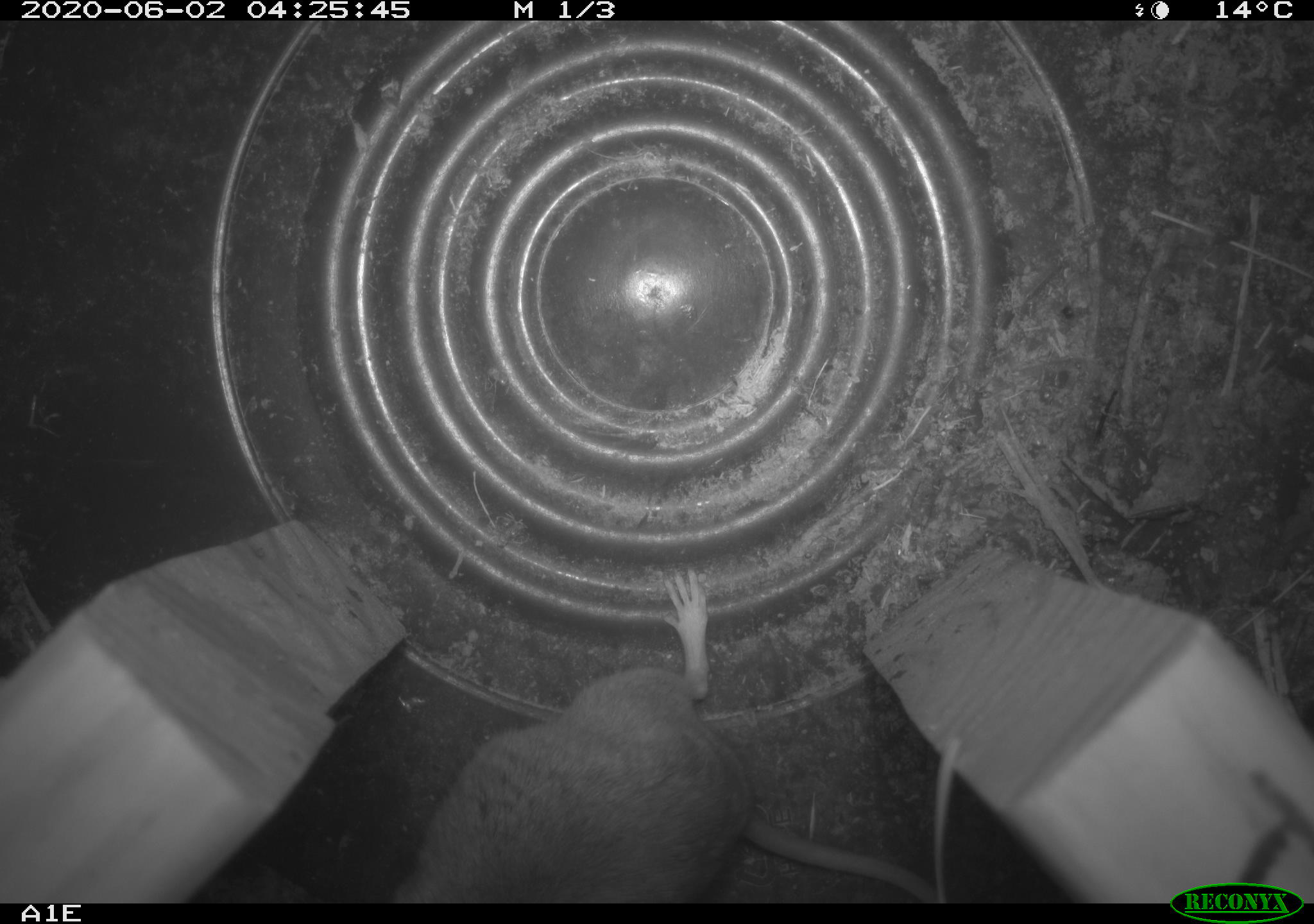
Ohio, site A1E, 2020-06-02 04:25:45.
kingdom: Animalia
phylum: Chordata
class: Mammalia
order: Rodentia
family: Cricetidae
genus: Peromyscus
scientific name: Peromyscus leucopus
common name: white-footed mouse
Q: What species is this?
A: White-footed mouse (Peromyscus leucopus).